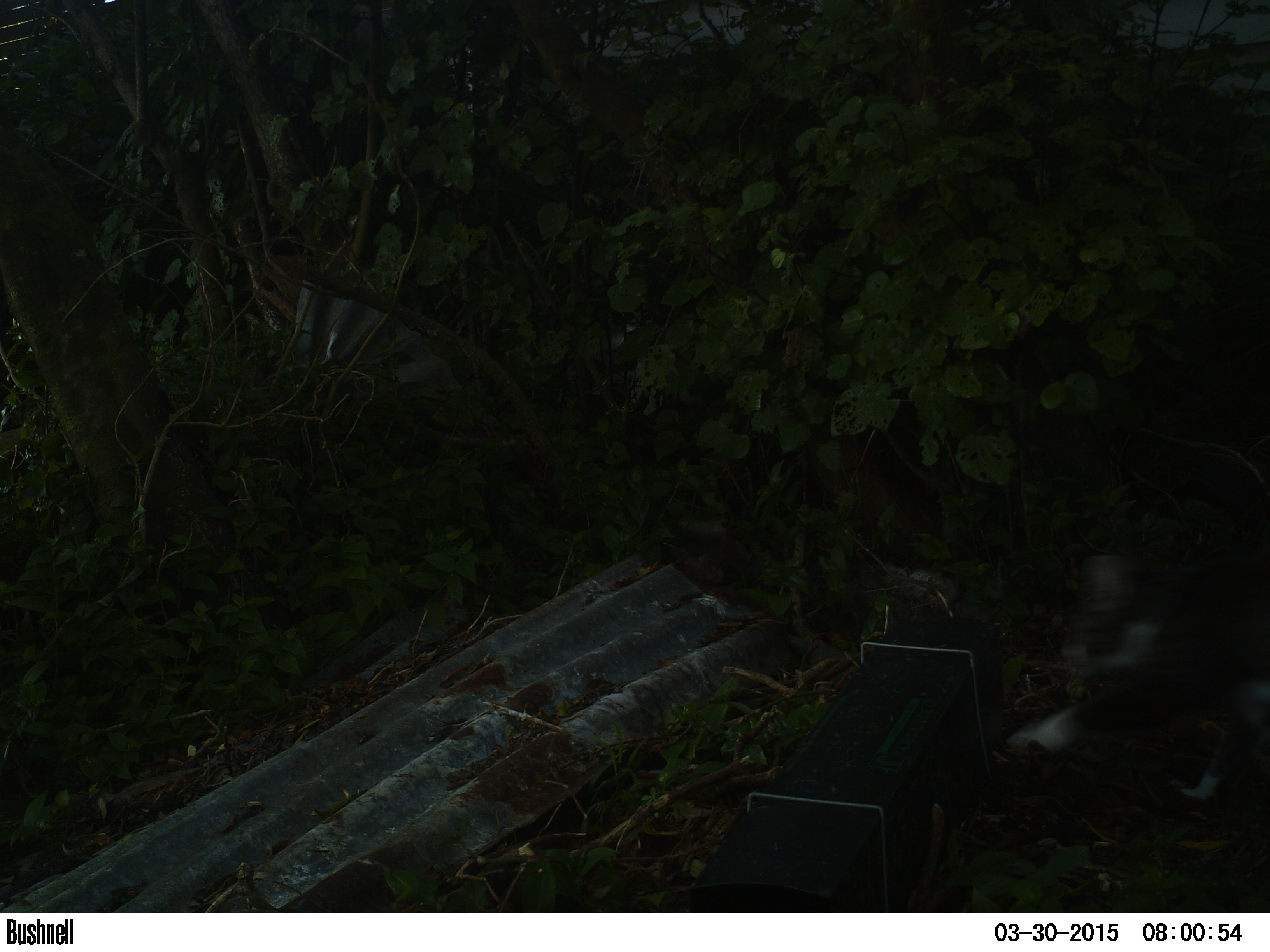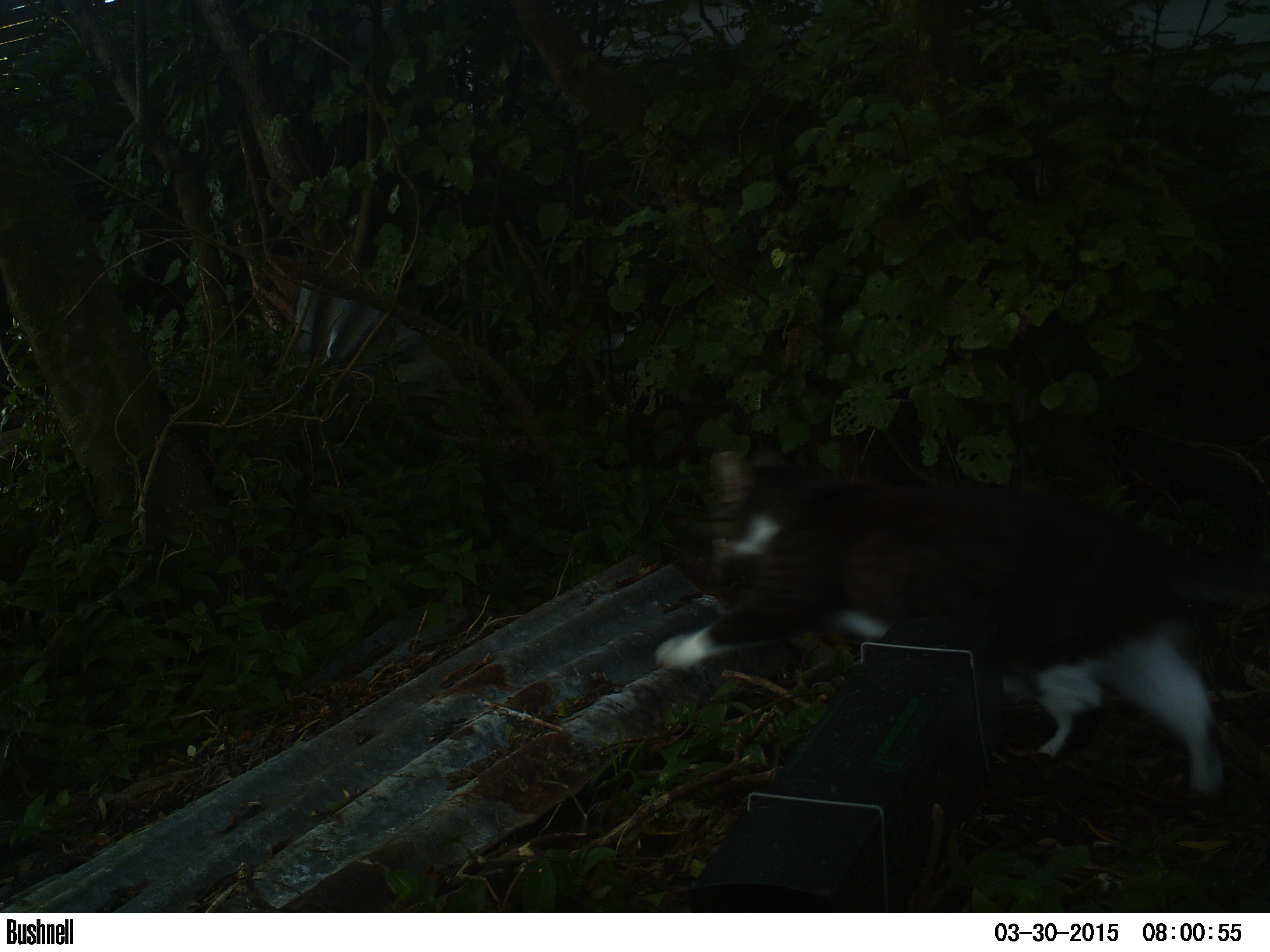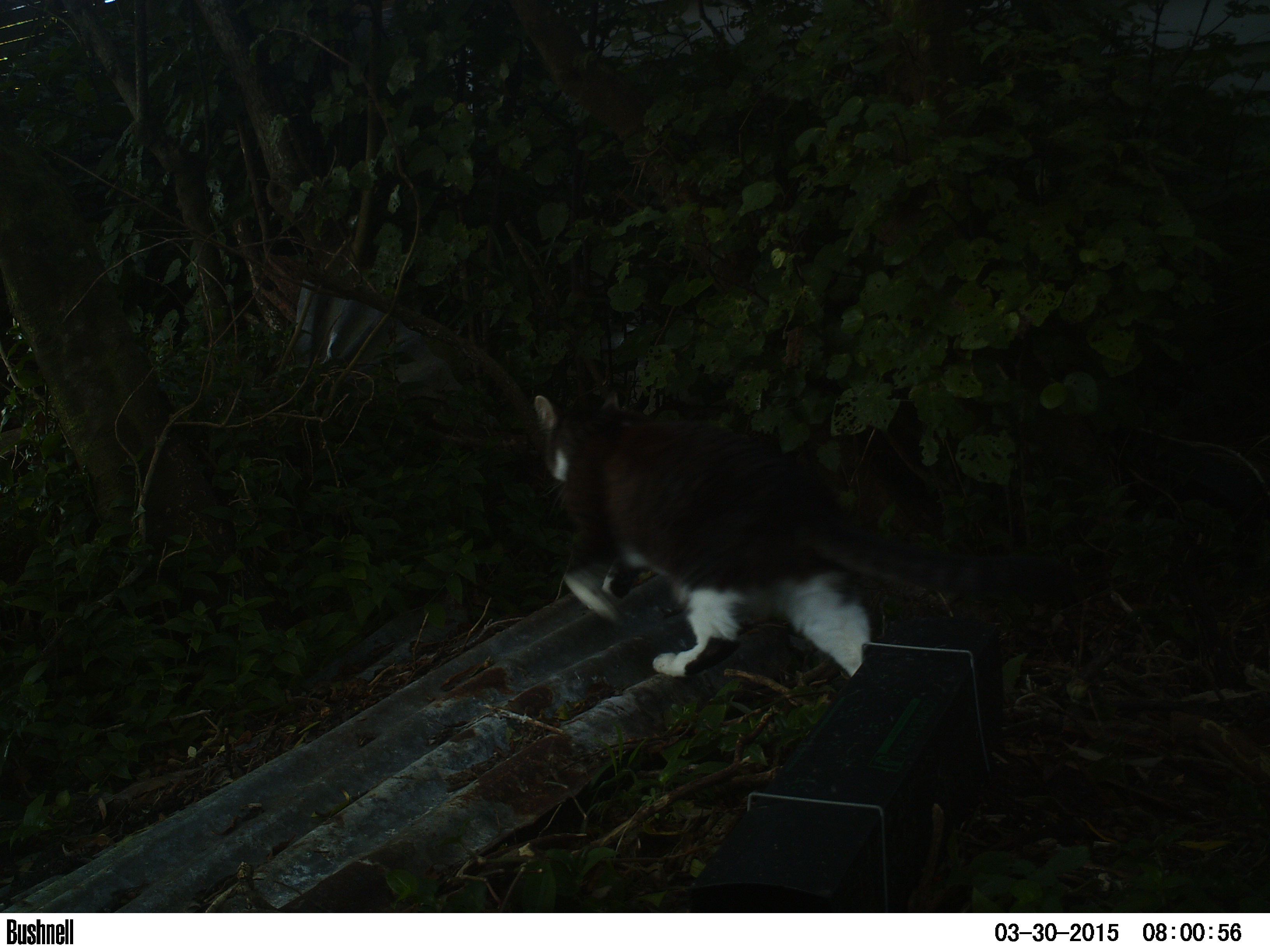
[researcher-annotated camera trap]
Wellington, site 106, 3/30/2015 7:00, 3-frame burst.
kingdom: Animalia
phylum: Chordata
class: Mammalia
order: Carnivora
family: Felidae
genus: Felis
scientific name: Felis catus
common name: cat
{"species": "cat (Felis catus)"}